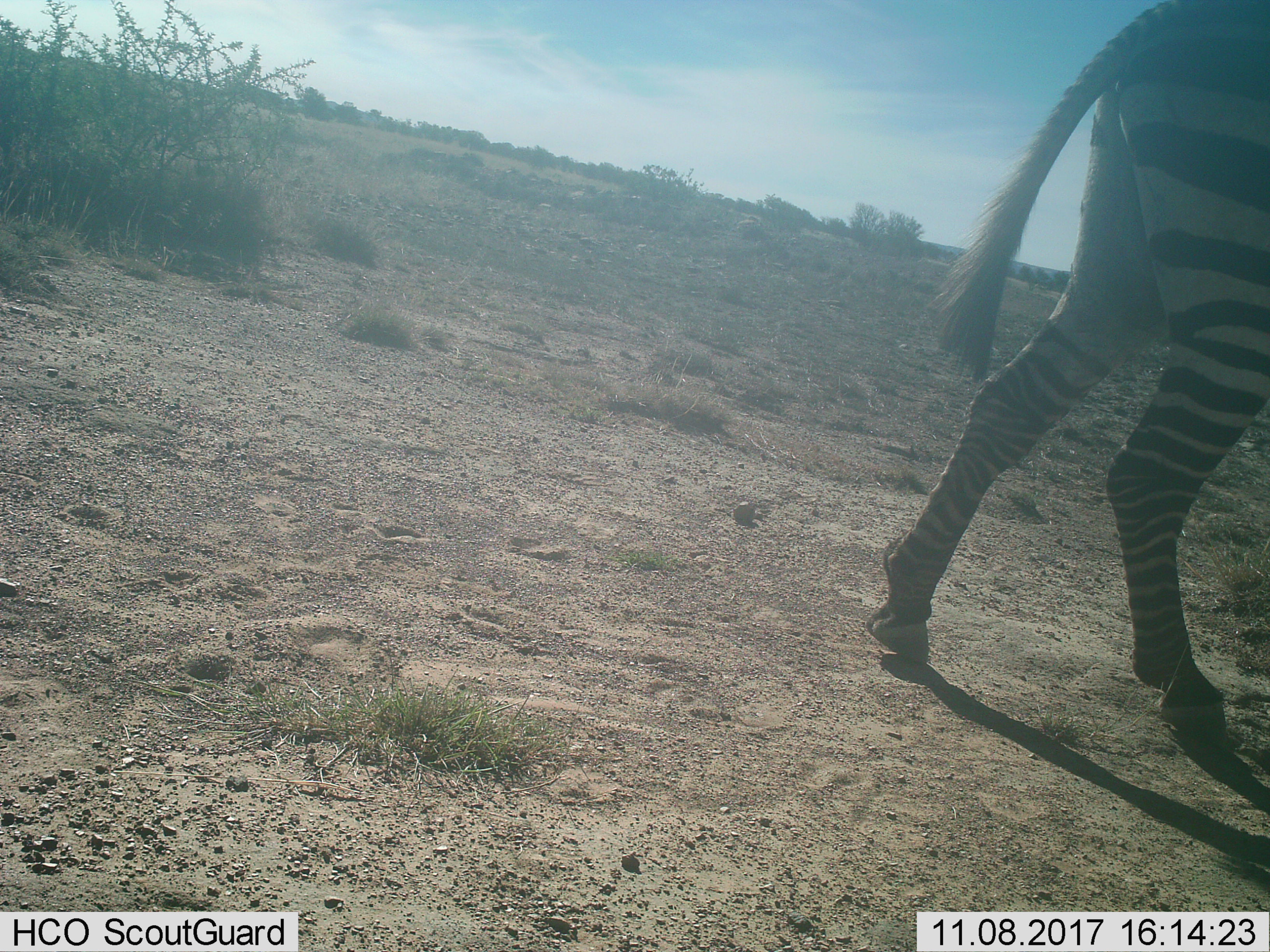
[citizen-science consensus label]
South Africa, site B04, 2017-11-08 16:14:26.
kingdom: Animalia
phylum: Chordata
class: Mammalia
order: Perissodactyla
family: Equidae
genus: Equus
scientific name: Equus zebra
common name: mountain zebra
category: zebramountain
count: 1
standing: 14%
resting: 0%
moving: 100%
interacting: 0%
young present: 0%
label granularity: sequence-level